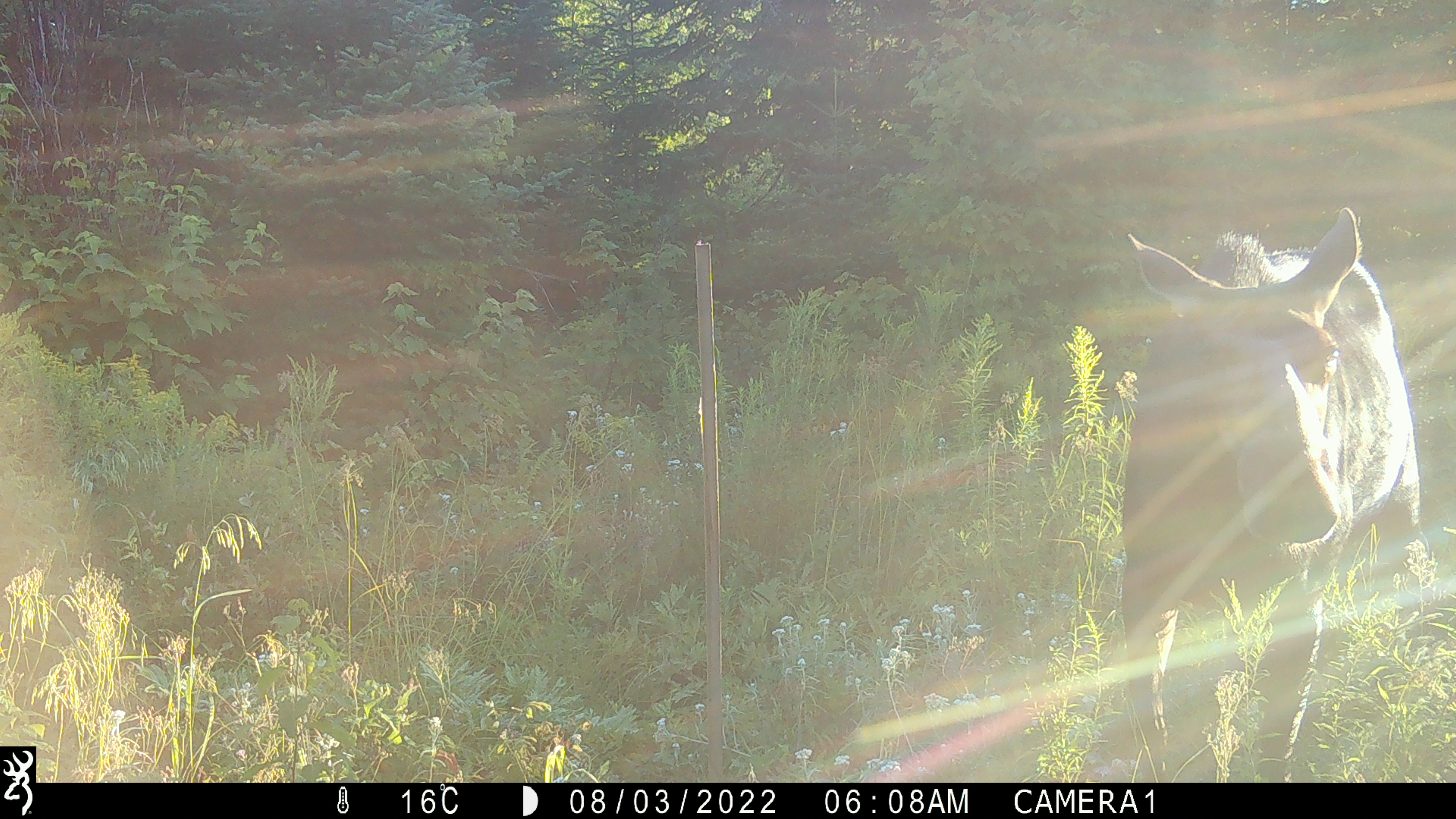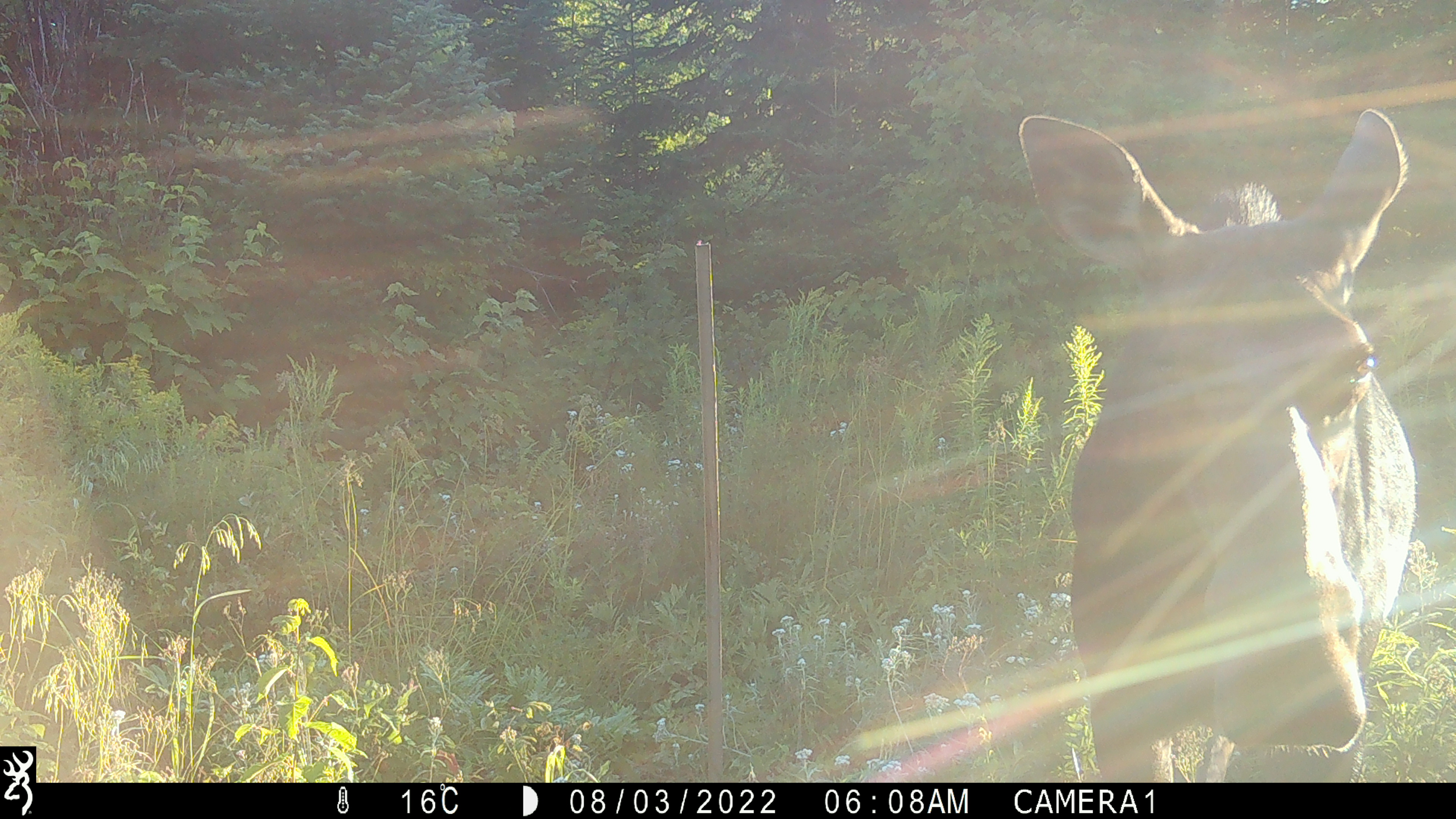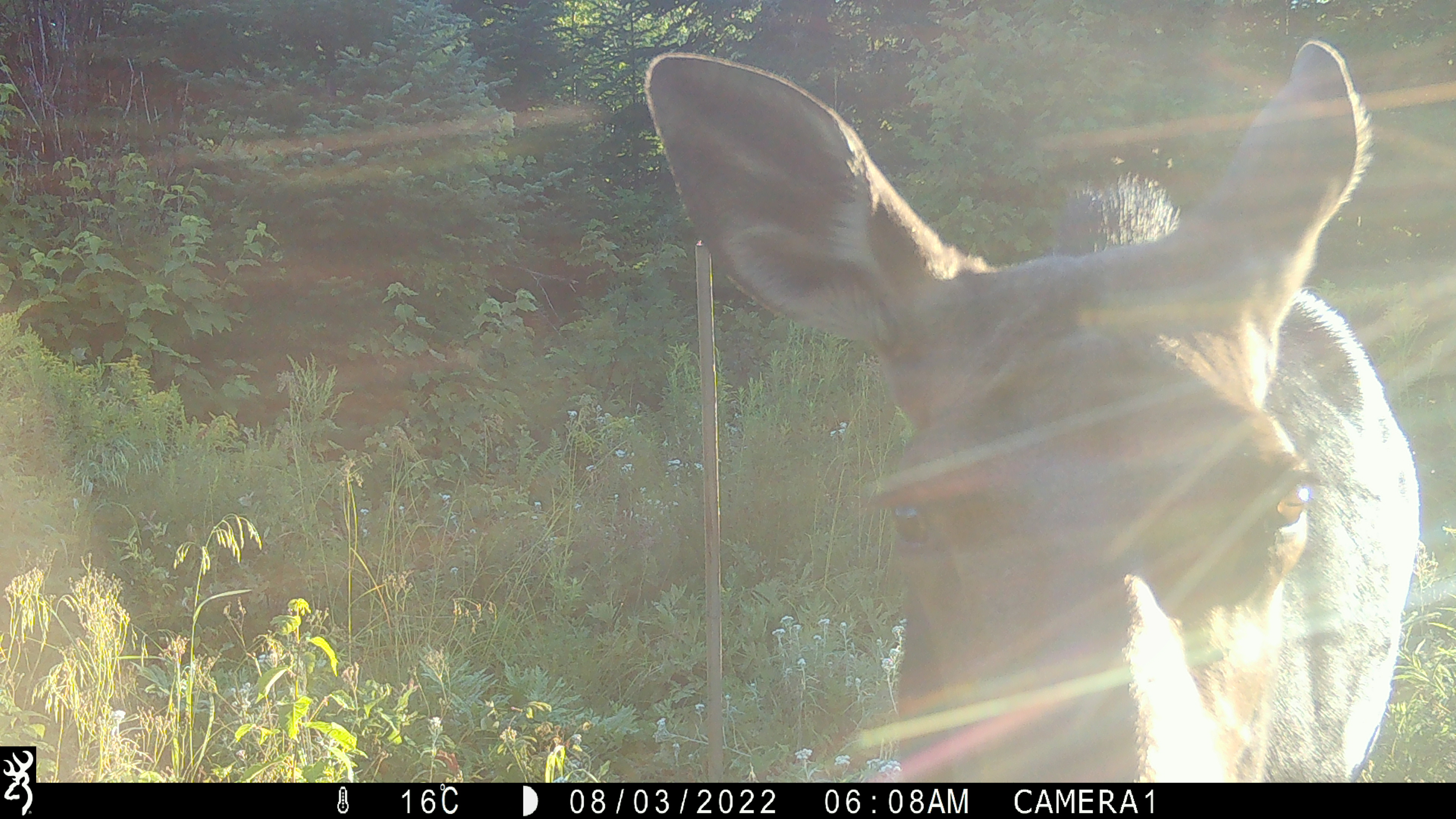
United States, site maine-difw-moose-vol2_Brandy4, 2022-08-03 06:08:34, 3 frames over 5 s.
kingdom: Animalia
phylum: Chordata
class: Mammalia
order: Artiodactyla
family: Cervidae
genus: Alces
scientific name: Alces alces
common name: moose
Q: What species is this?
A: Moose (Alces alces).